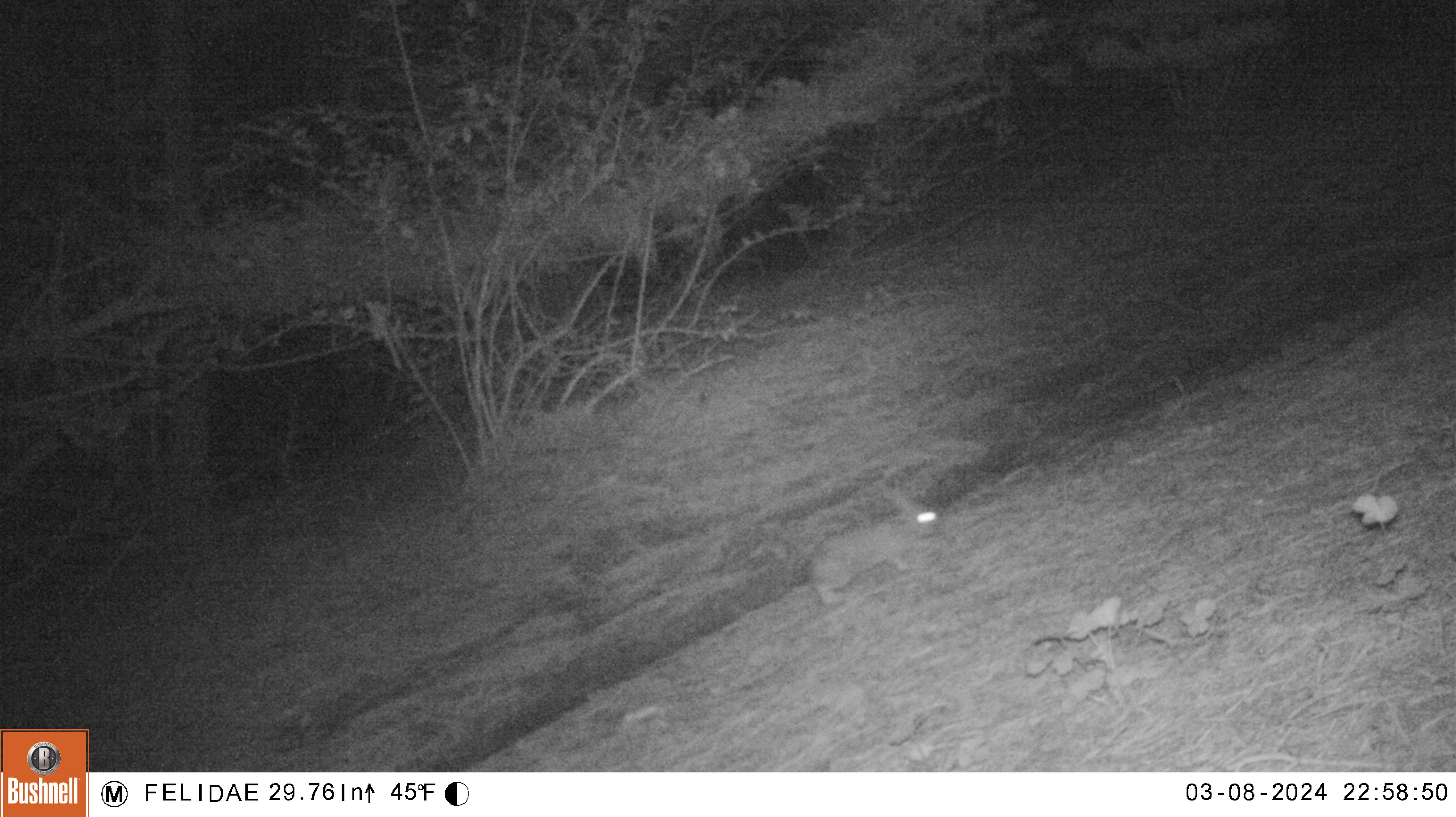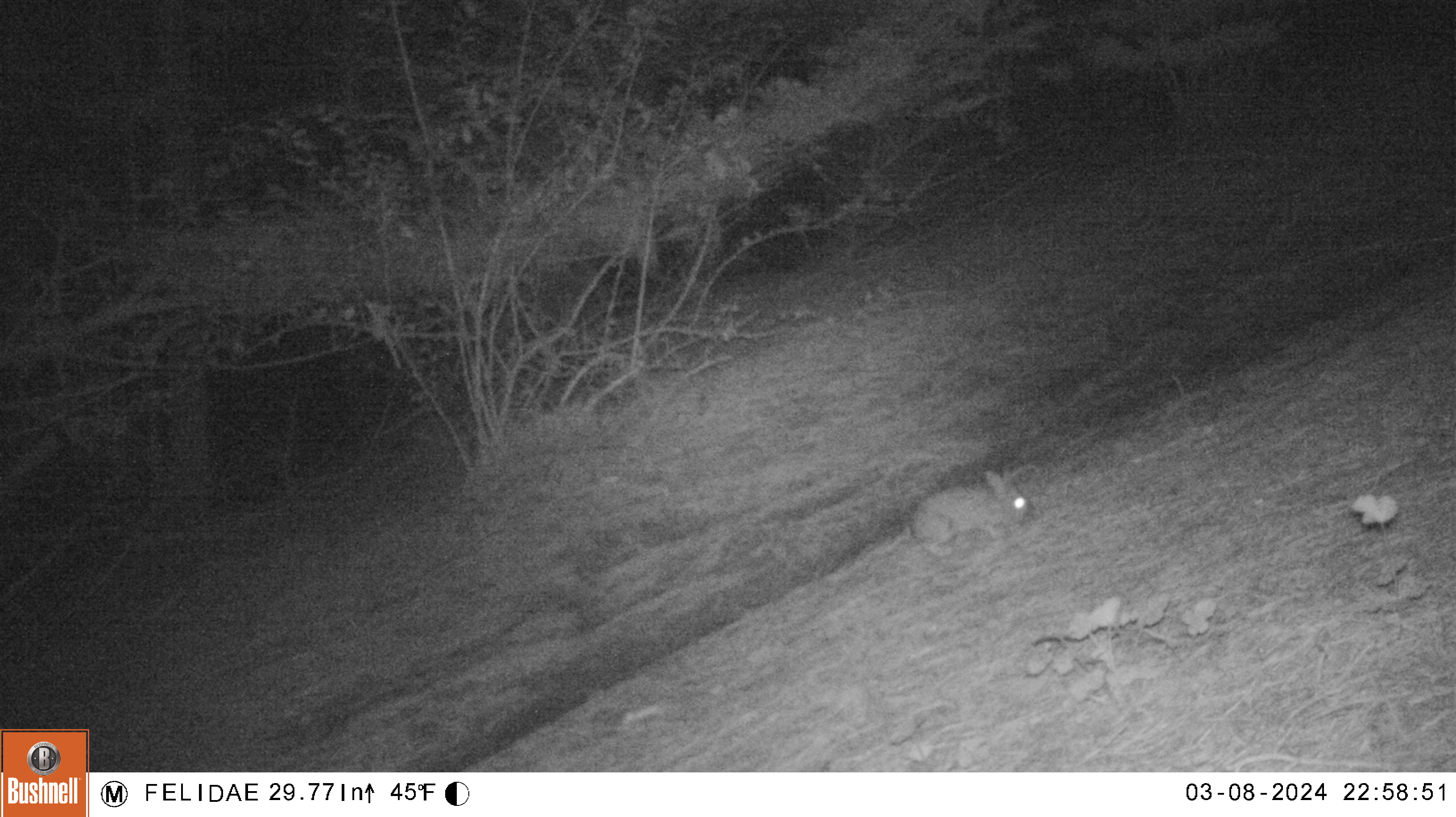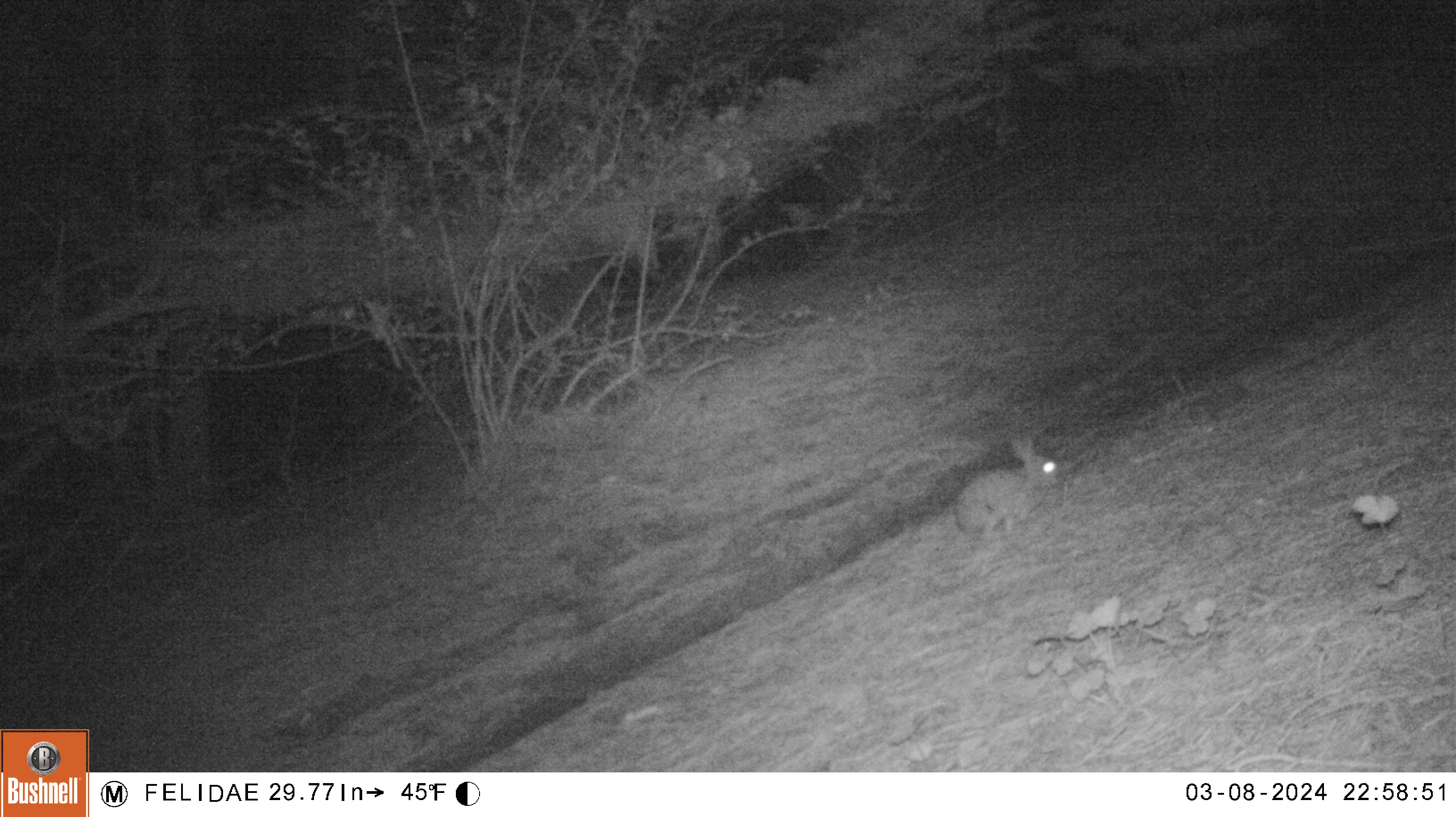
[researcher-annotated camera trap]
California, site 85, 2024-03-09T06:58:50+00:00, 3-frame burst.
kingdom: Animalia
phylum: Chordata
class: Mammalia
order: Lagomorpha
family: Leporidae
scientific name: Leporidae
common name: rabbit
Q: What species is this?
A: Rabbit (Leporidae).